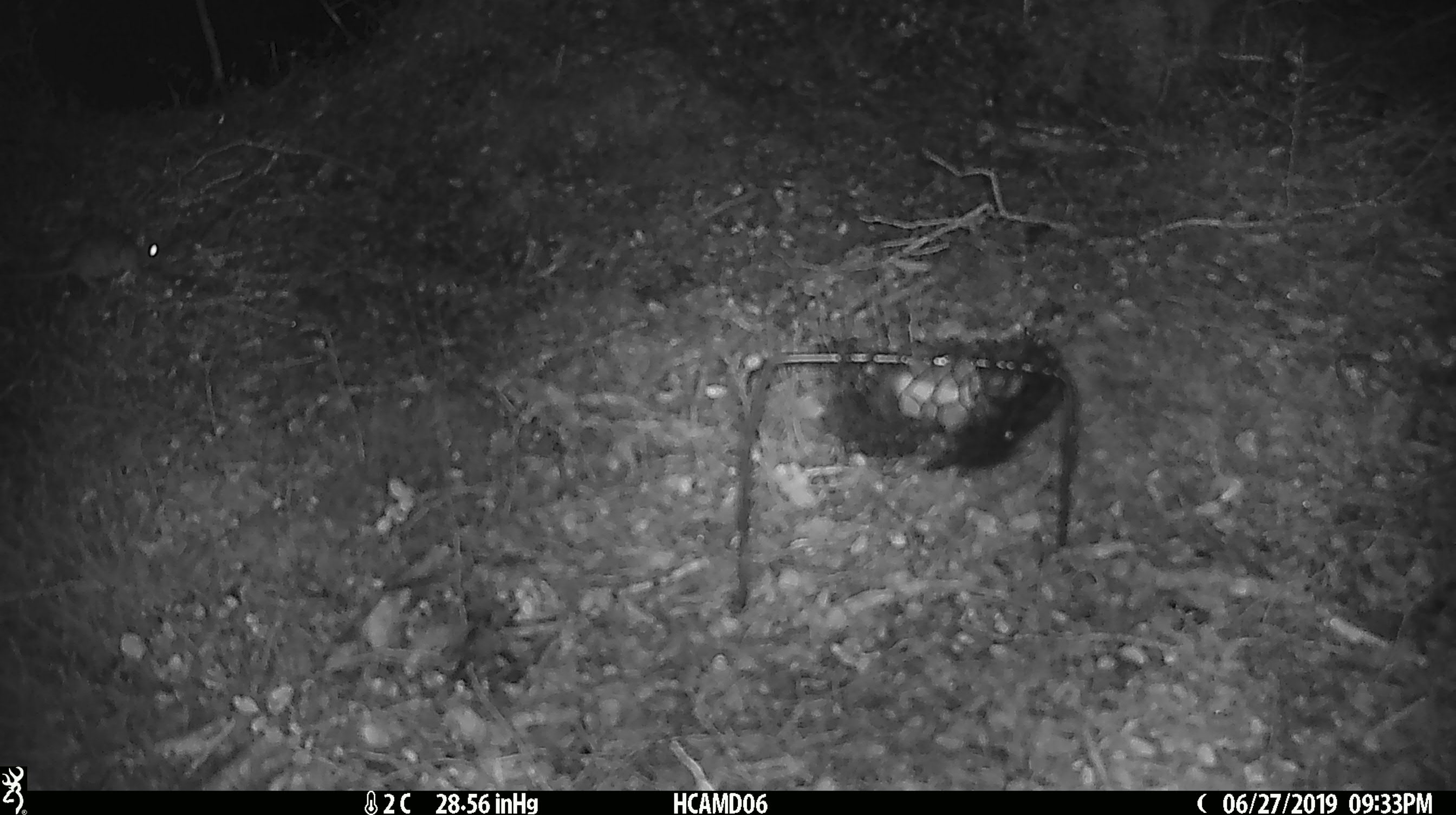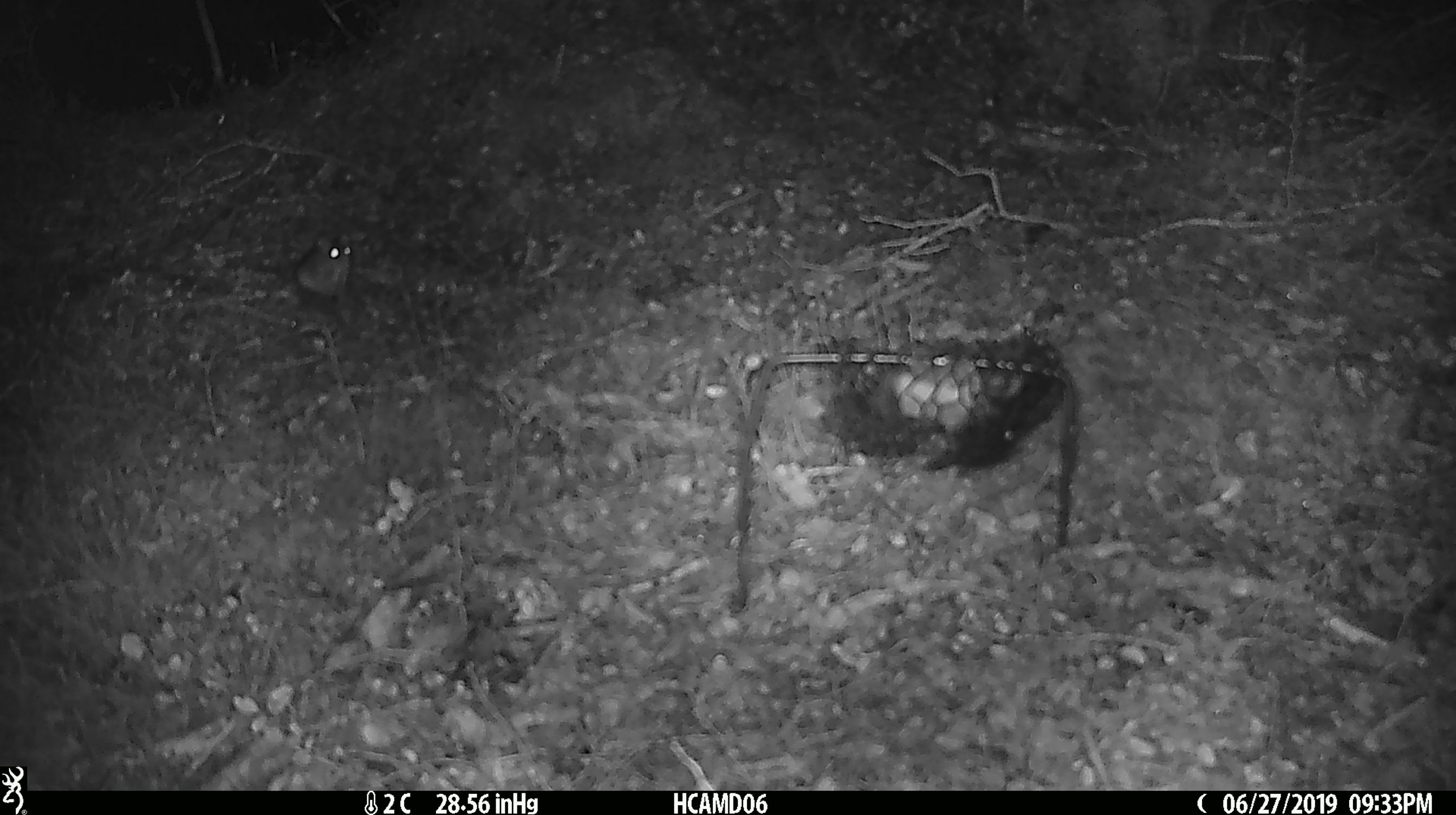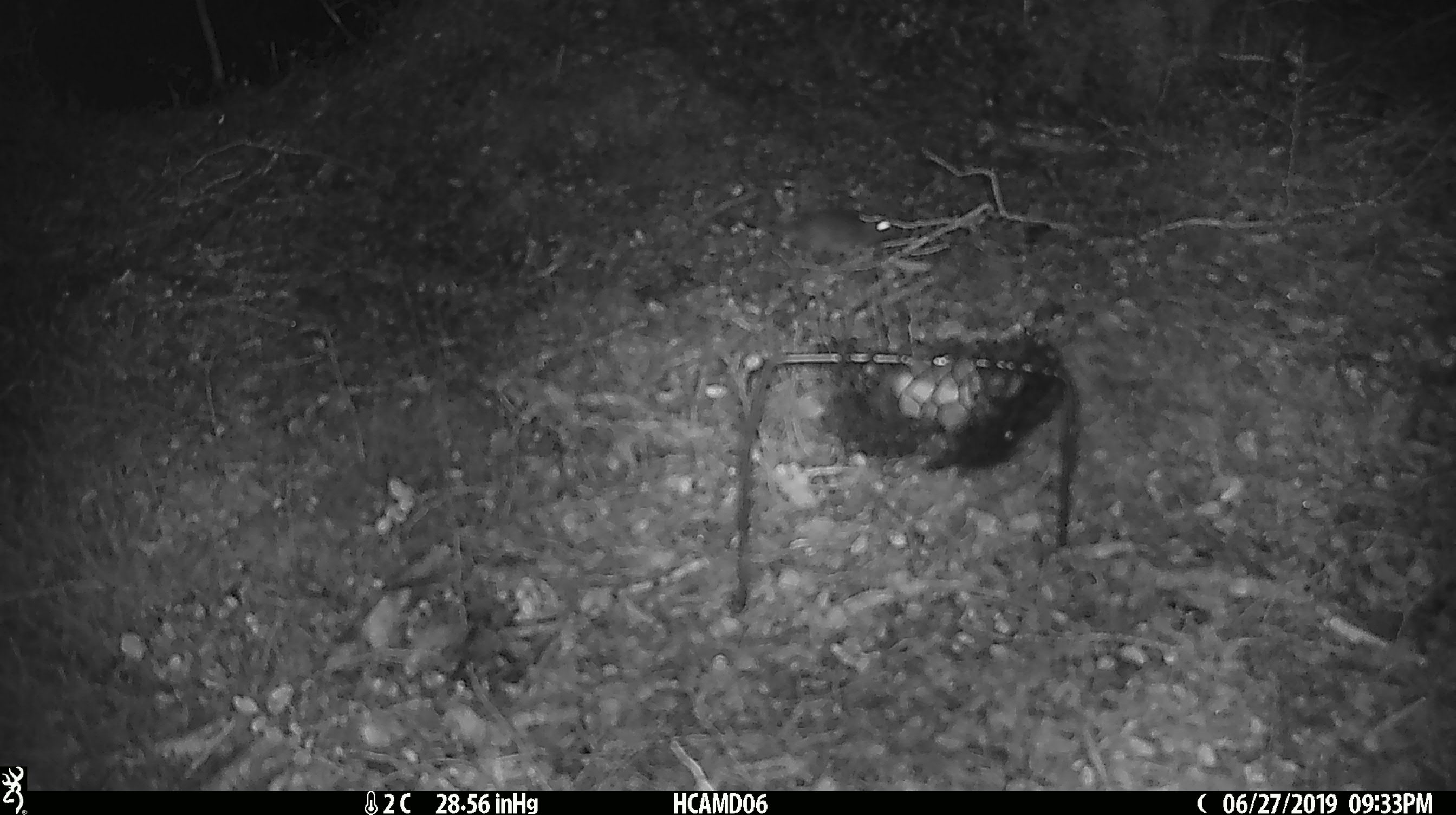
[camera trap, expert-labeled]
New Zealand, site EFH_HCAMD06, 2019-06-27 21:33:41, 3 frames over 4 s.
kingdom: Animalia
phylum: Chordata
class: Mammalia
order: Rodentia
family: Muridae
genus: Mus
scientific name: Mus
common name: mouse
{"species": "mouse (Mus)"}